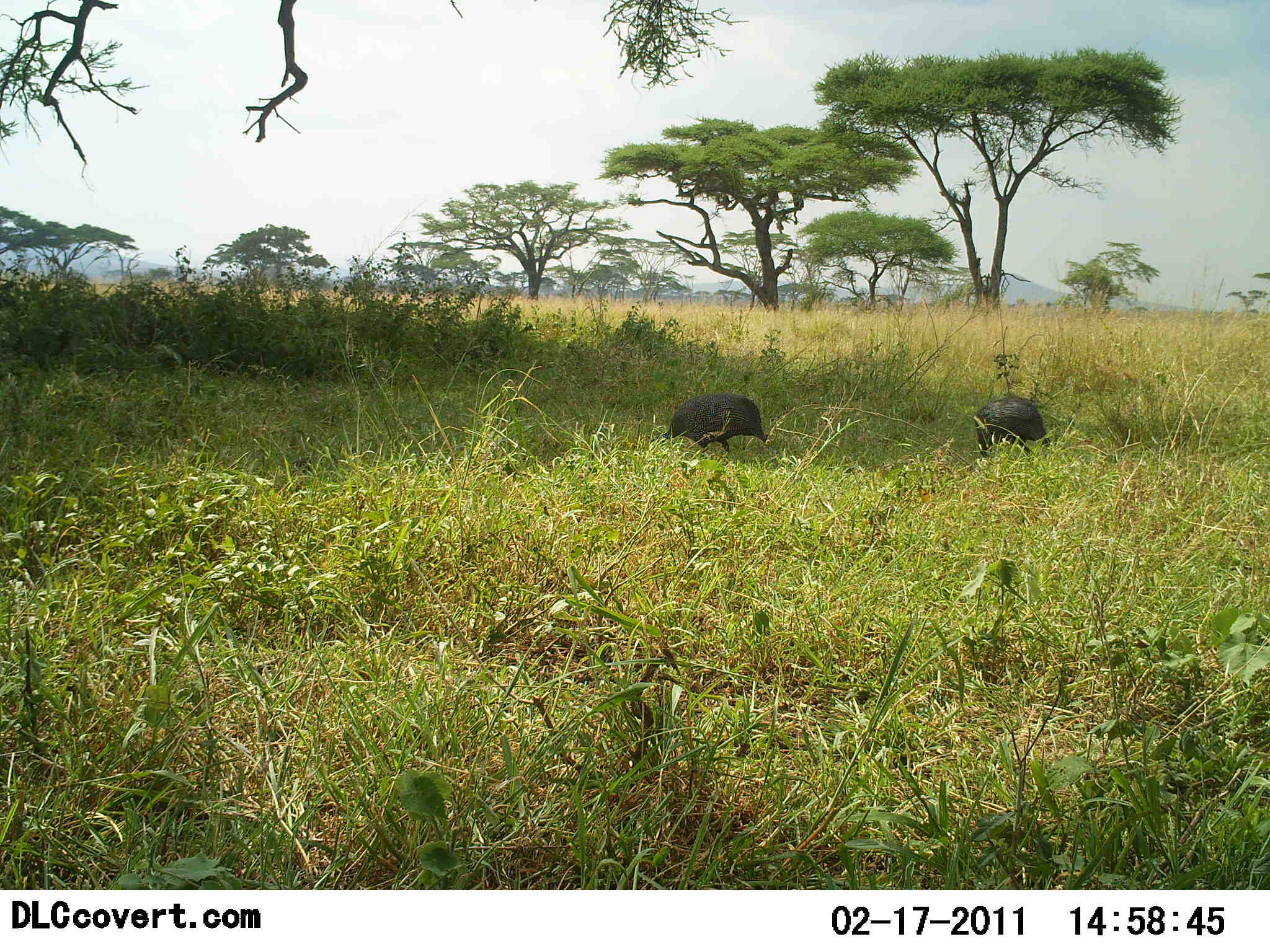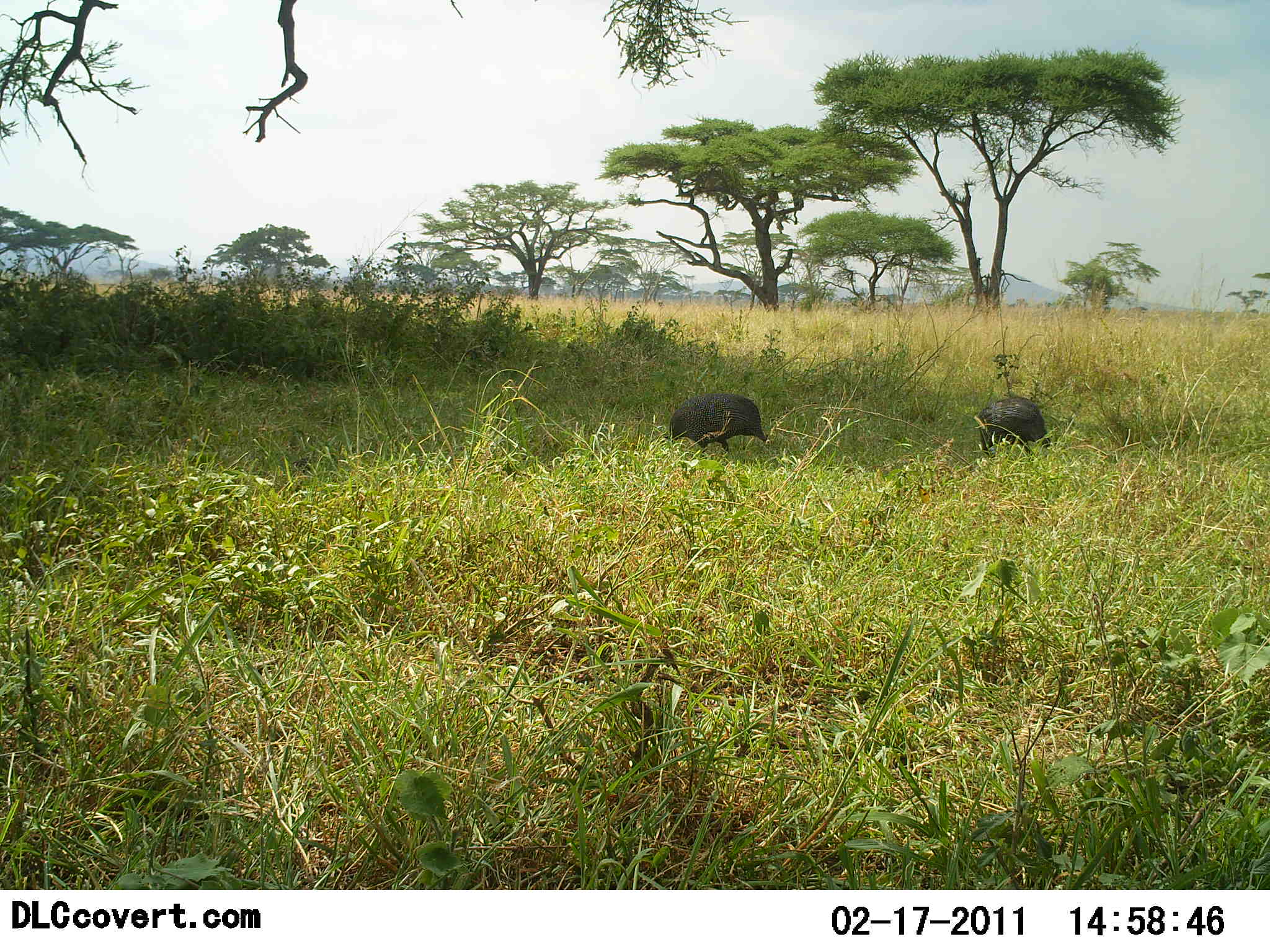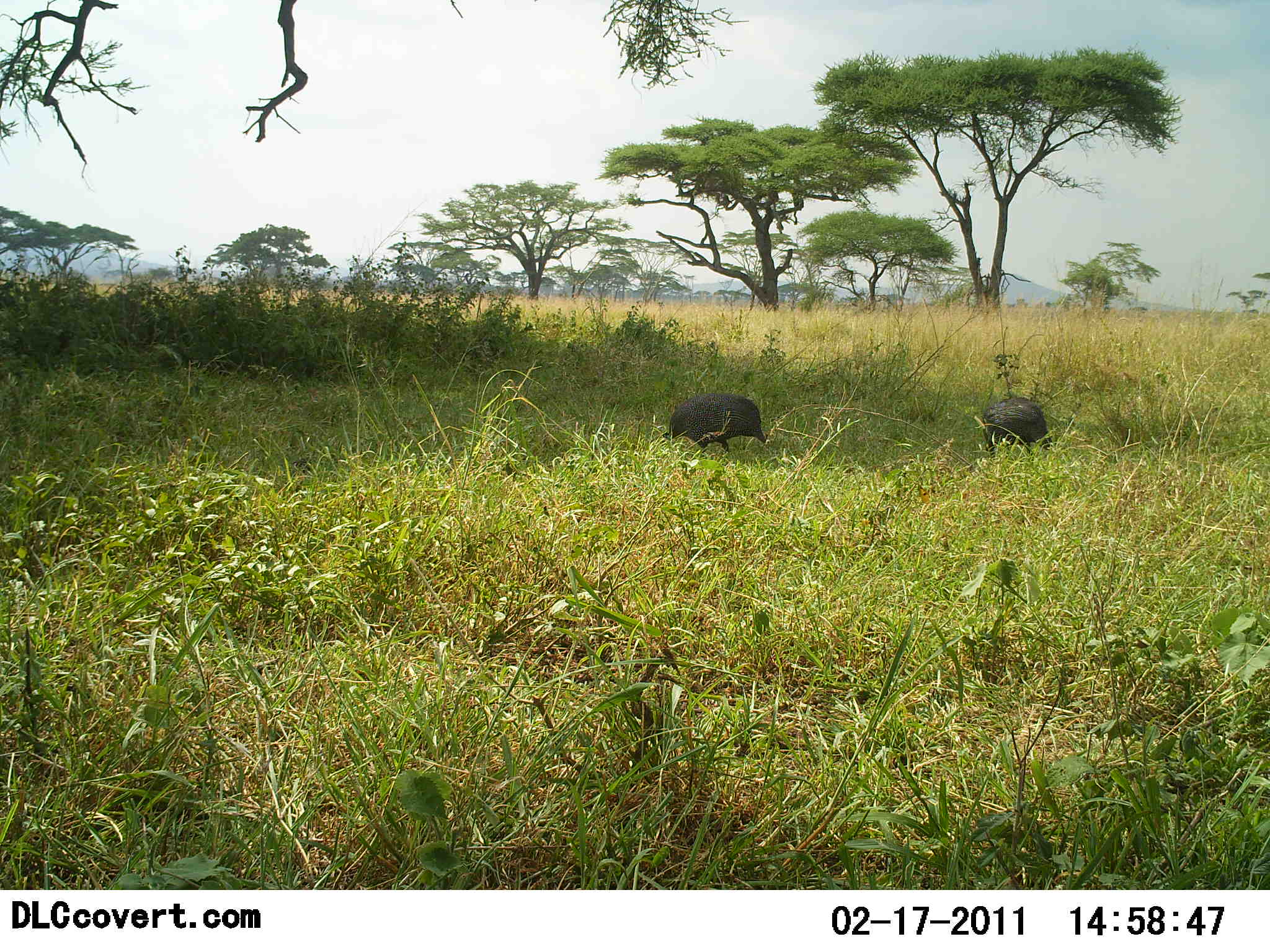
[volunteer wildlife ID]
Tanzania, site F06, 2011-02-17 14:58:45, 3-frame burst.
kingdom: Animalia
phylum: Chordata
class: Aves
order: Galliformes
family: Numididae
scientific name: Numididae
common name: guinea fowl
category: guineafowl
Guineafowl (guinea fowl) (Numididae), count 2. Behavior (volunteer vote fractions): standing 27%, resting 0%, moving 9%, interacting 0%. Young present (vote fraction): 0%. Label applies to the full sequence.